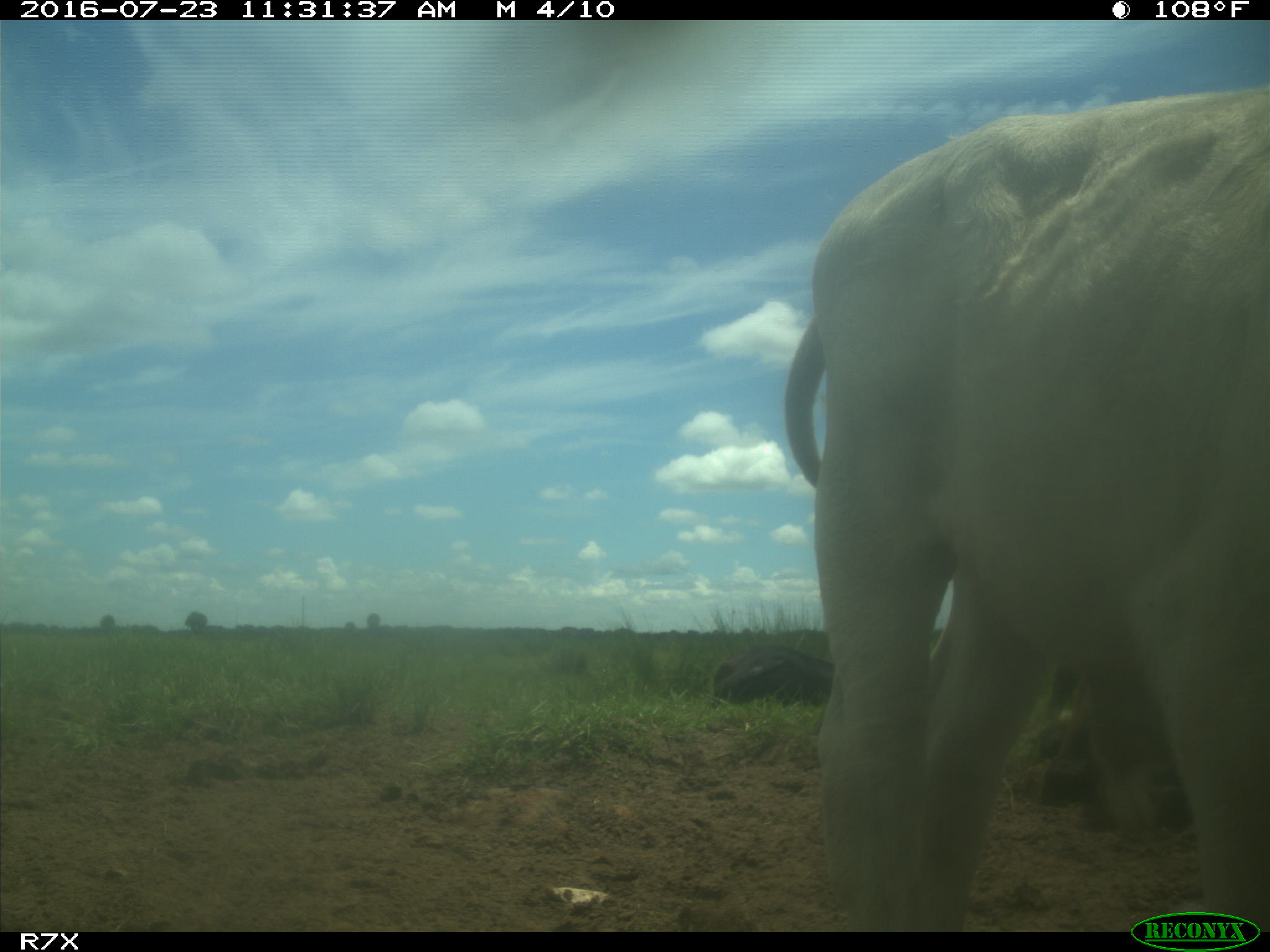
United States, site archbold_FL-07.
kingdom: Animalia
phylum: Chordata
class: Mammalia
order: Artiodactyla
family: Bovidae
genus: Bos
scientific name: Bos taurus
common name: domestic cow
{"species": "Bos taurus (domestic cow)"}